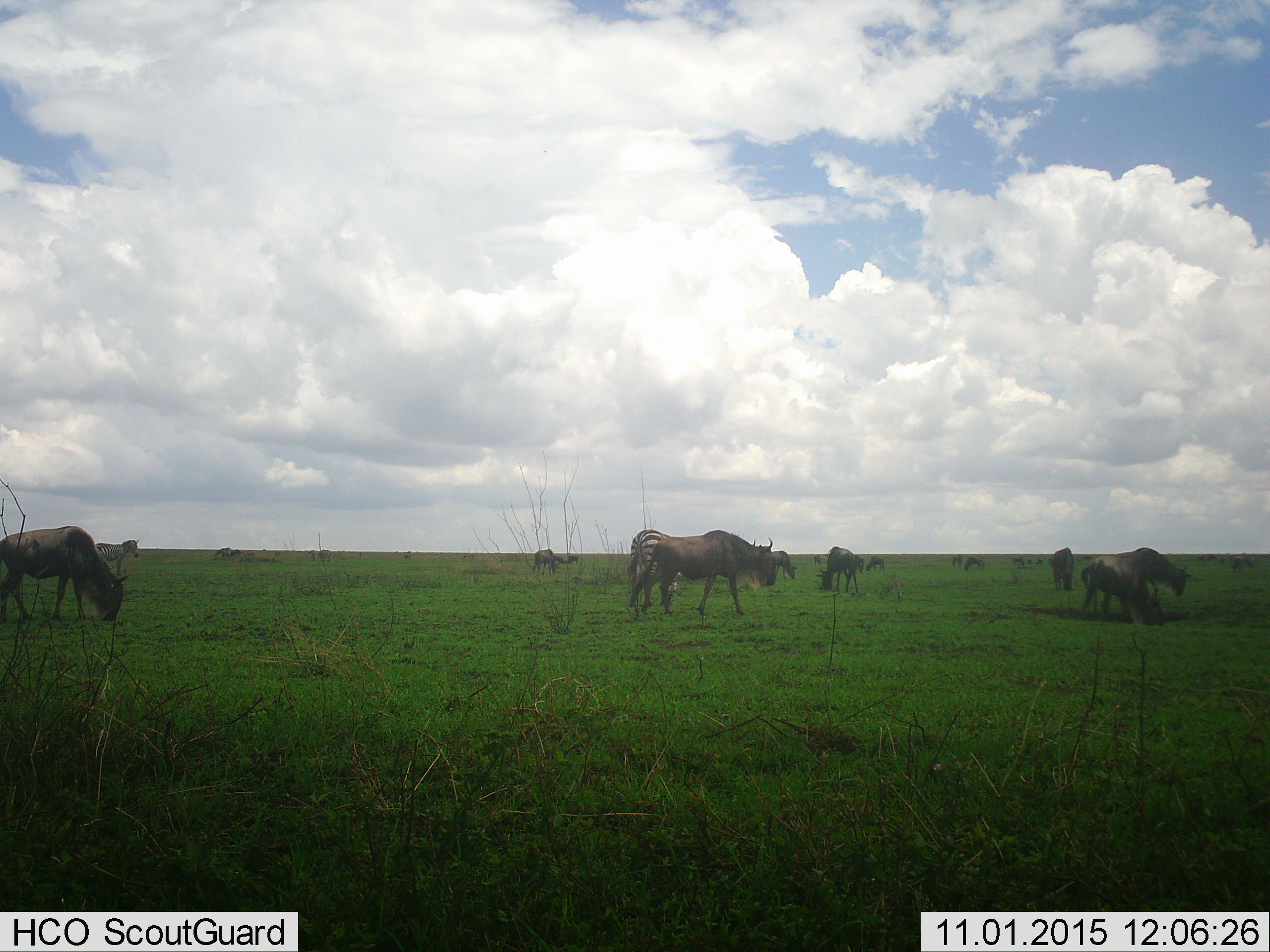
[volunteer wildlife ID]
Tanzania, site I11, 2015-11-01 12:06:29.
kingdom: Animalia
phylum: Chordata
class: Mammalia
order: Artiodactyla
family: Bovidae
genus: Connochaetes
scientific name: Connochaetes taurinus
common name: blue wildebeest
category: wildebeest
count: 11-50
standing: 50%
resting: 0%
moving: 40%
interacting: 10%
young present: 10%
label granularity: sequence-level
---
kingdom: Animalia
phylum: Chordata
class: Mammalia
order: Perissodactyla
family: Equidae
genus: Equus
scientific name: Equus quagga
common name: plains zebra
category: zebra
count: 2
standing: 62%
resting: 0%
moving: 0%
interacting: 0%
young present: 0%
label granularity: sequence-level